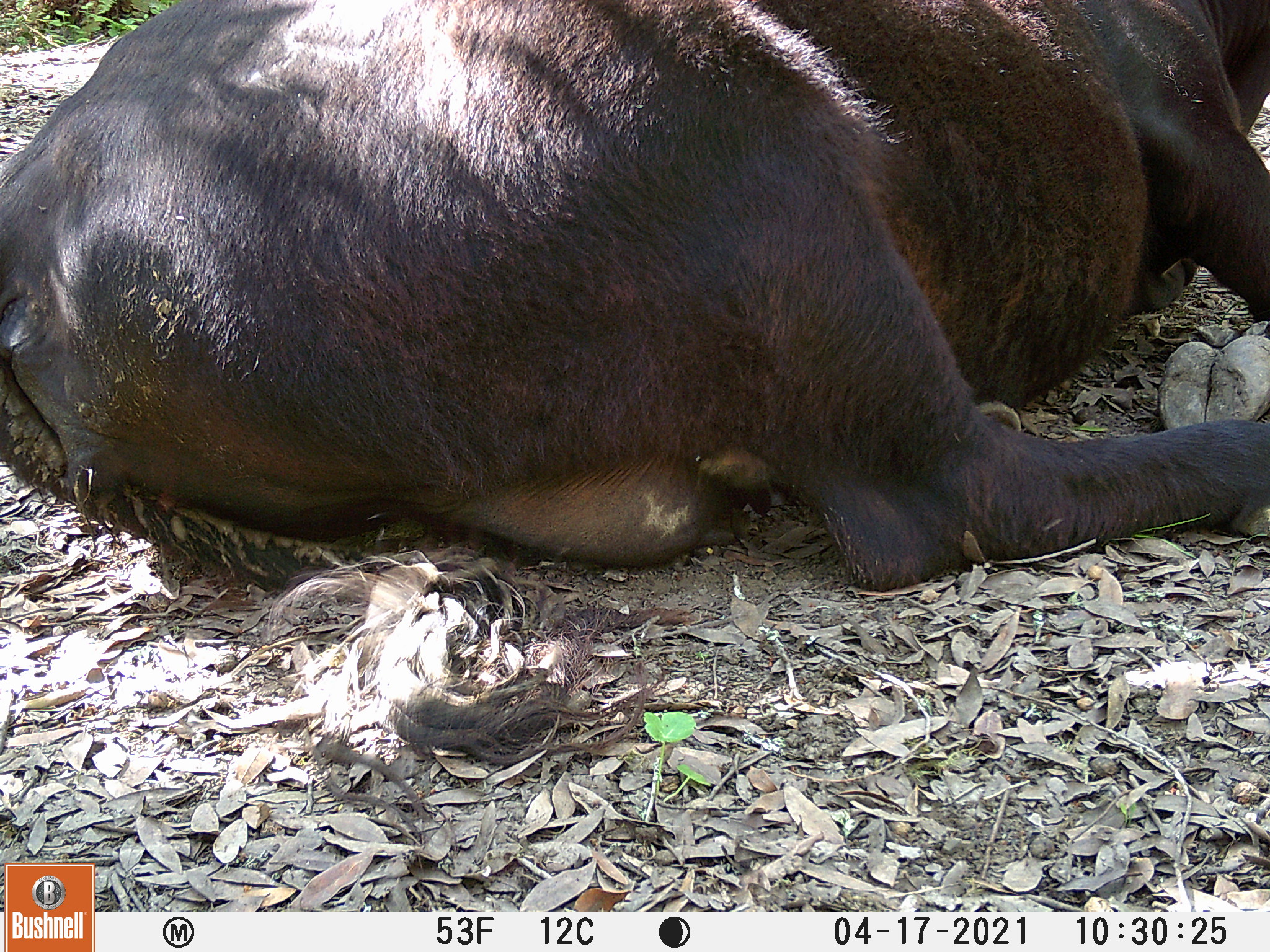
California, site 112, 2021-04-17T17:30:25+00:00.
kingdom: Animalia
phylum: Chordata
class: Mammalia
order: Artiodactyla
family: Bovidae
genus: Bos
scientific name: Bos taurus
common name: domestic cattle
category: cattle